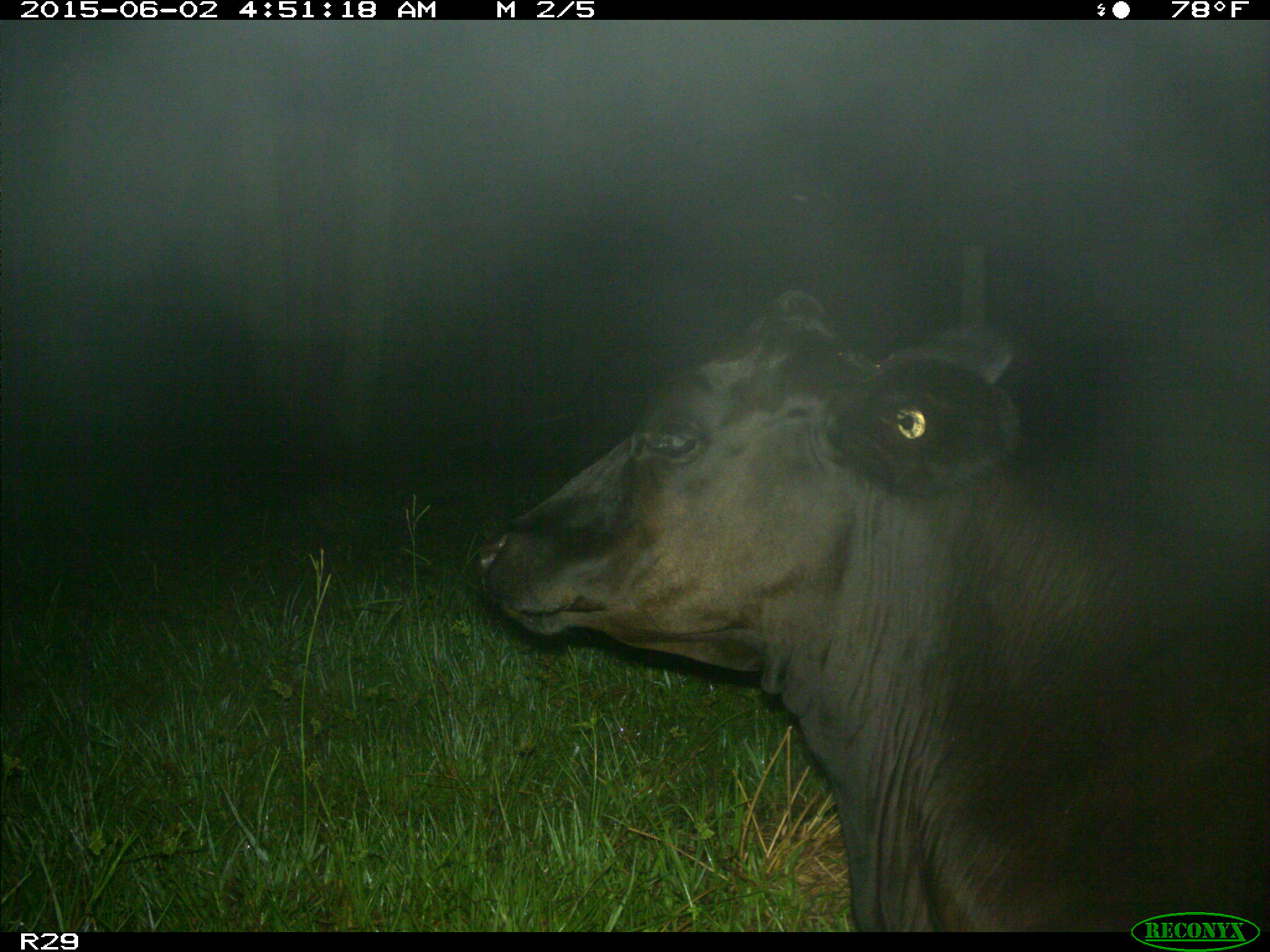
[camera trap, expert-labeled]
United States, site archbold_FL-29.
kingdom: Animalia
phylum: Chordata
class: Mammalia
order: Artiodactyla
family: Bovidae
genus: Bos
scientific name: Bos taurus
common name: domestic cow